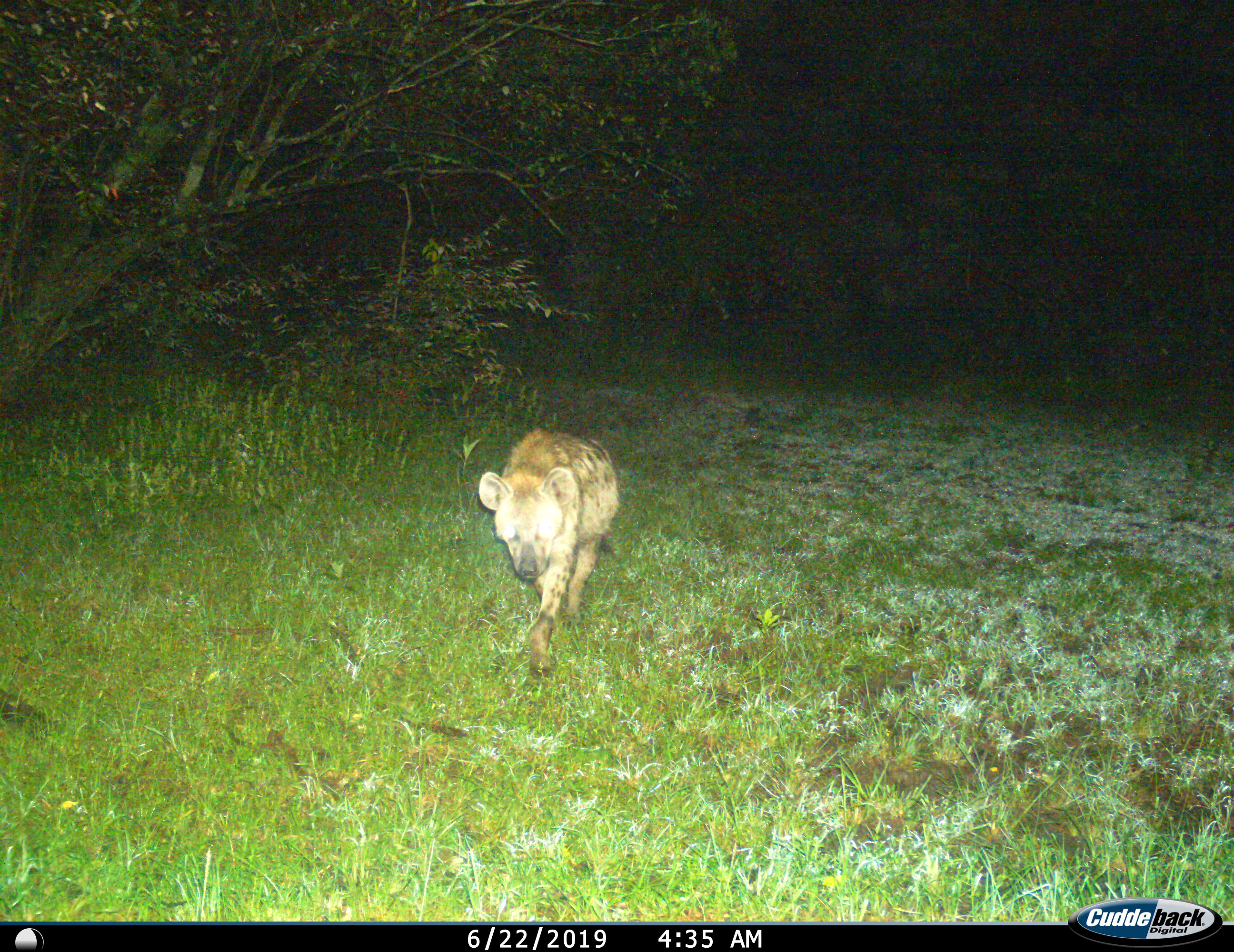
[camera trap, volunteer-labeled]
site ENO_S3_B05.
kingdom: Animalia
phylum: Chordata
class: Mammalia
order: Carnivora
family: Hyaenidae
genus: Crocuta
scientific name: Crocuta crocuta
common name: spotted hyena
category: hyenaspotted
Hyenaspotted (spotted hyena) (Crocuta crocuta), count 1. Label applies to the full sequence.